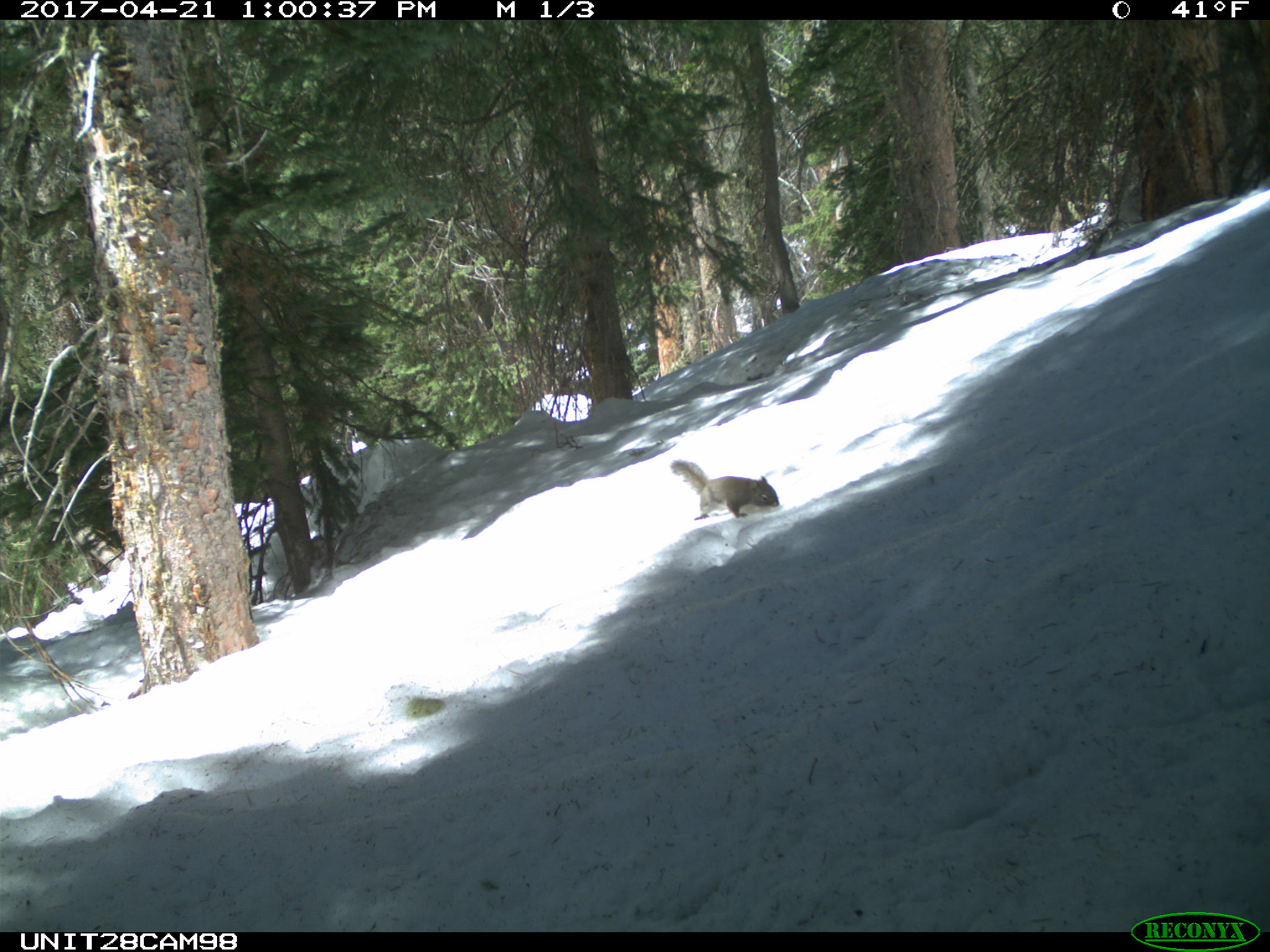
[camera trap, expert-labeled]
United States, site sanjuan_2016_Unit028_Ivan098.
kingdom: Animalia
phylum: Chordata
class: Mammalia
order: Rodentia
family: Sciuridae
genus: Tamiasciurus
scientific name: Tamiasciurus hudsonicus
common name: american red squirrel